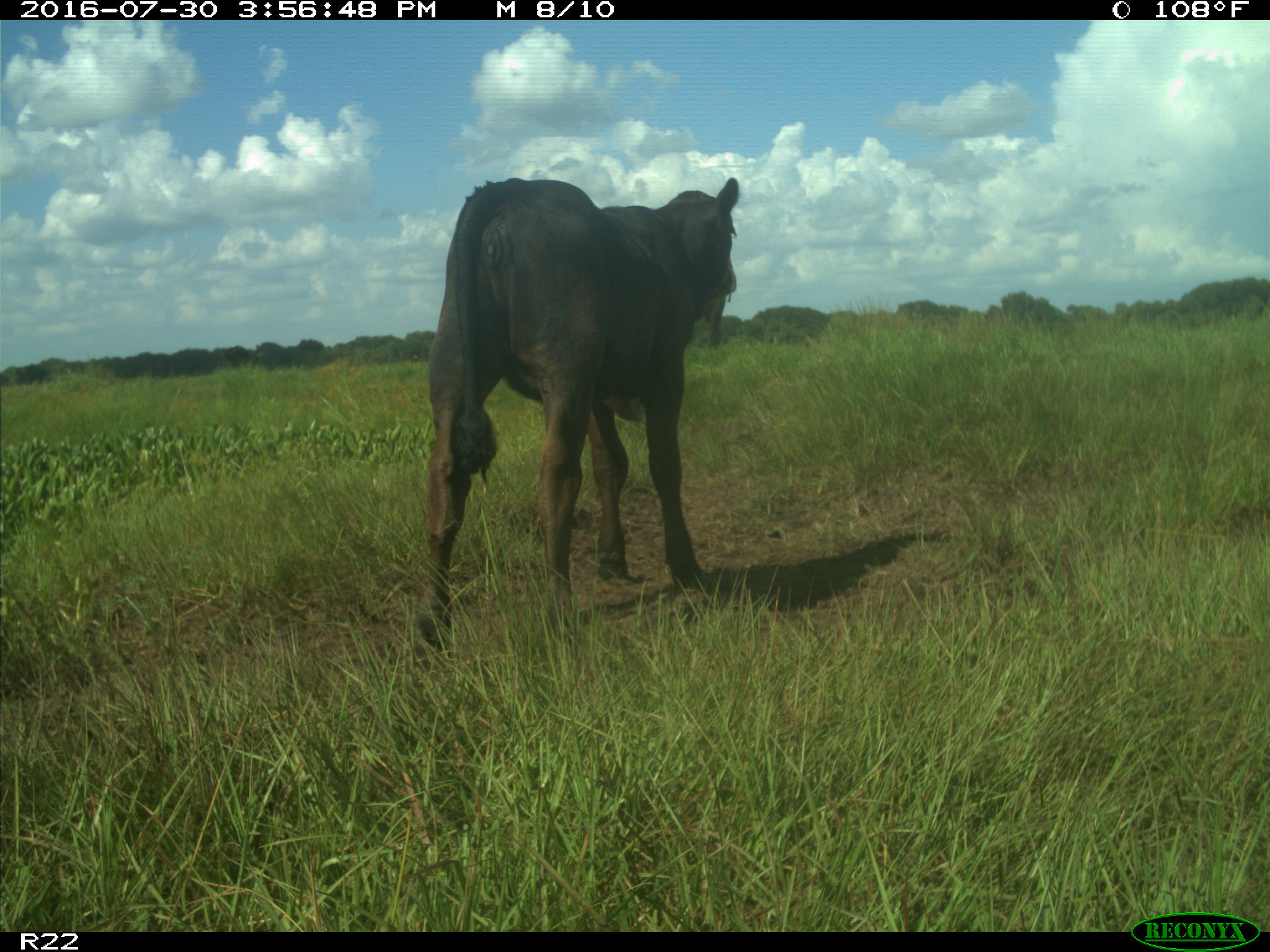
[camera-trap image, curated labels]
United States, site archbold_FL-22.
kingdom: Animalia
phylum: Chordata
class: Mammalia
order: Artiodactyla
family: Bovidae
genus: Bos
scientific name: Bos taurus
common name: domestic cow